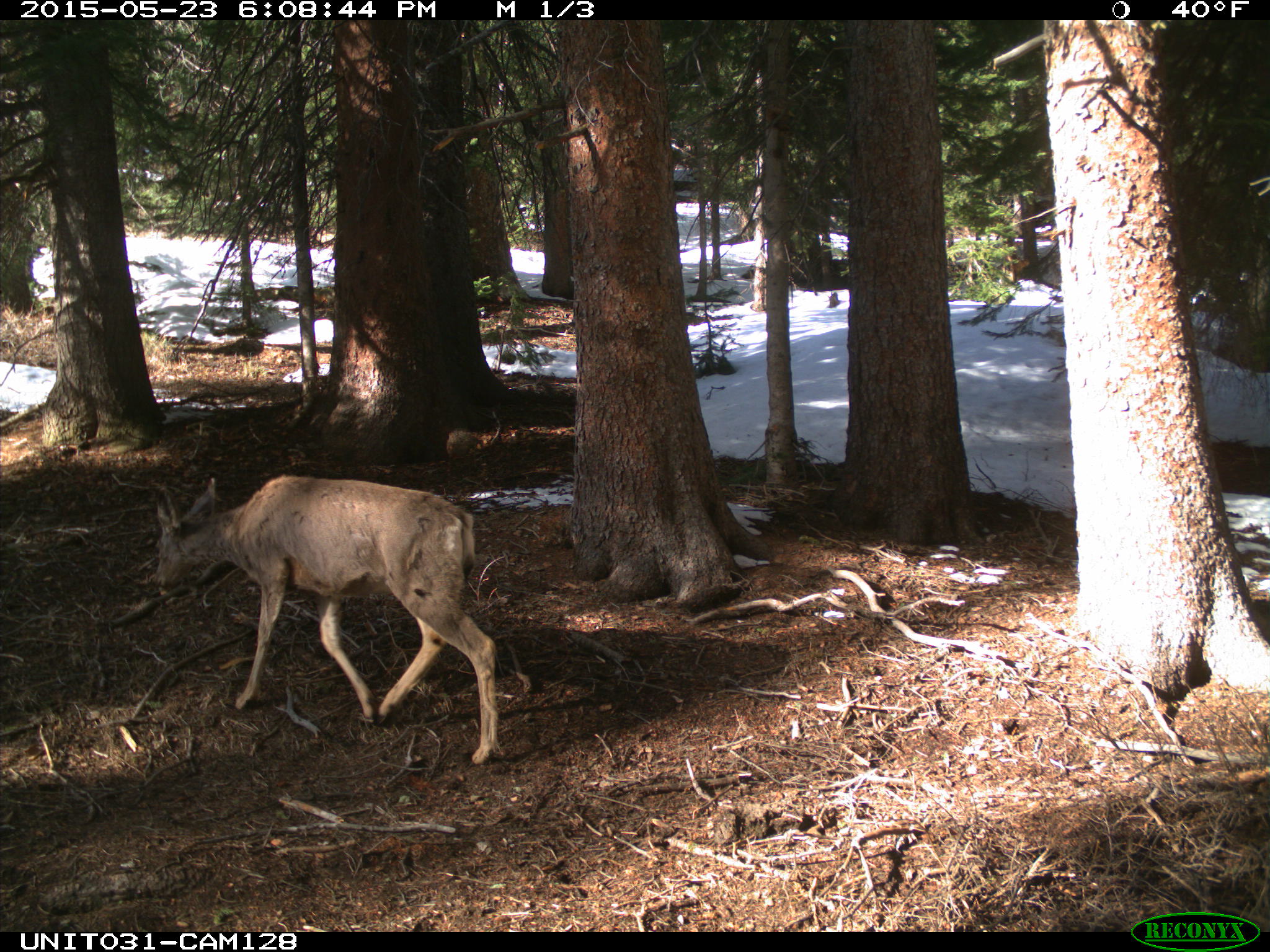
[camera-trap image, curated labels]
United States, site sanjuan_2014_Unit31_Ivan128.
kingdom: Animalia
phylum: Chordata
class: Mammalia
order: Artiodactyla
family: Cervidae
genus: Odocoileus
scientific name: Odocoileus hemionus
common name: mule deer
Odocoileus hemionus (mule deer).